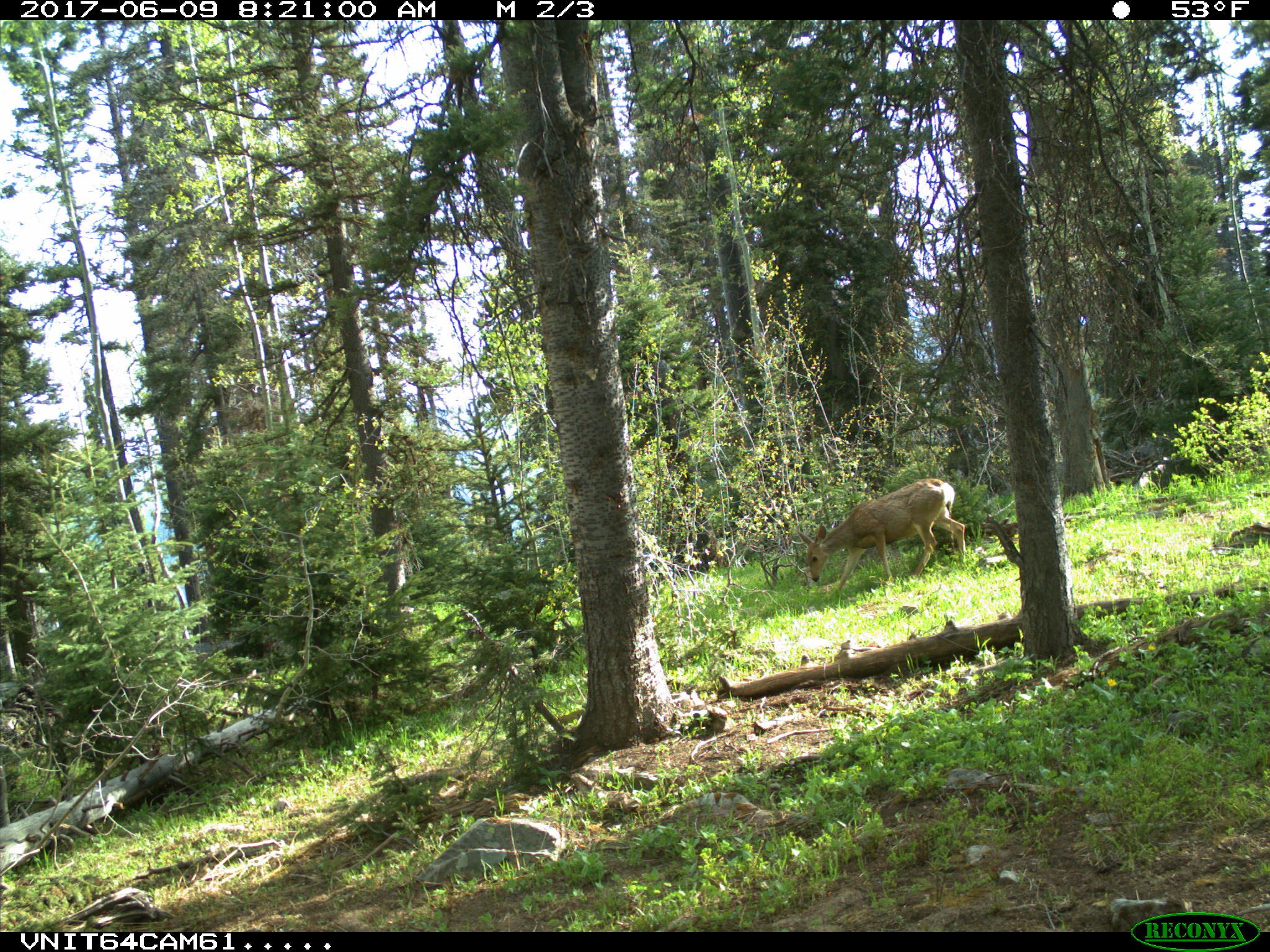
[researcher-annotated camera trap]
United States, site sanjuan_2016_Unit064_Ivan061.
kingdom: Animalia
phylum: Chordata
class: Mammalia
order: Artiodactyla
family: Cervidae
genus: Odocoileus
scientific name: Odocoileus hemionus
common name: mule deer